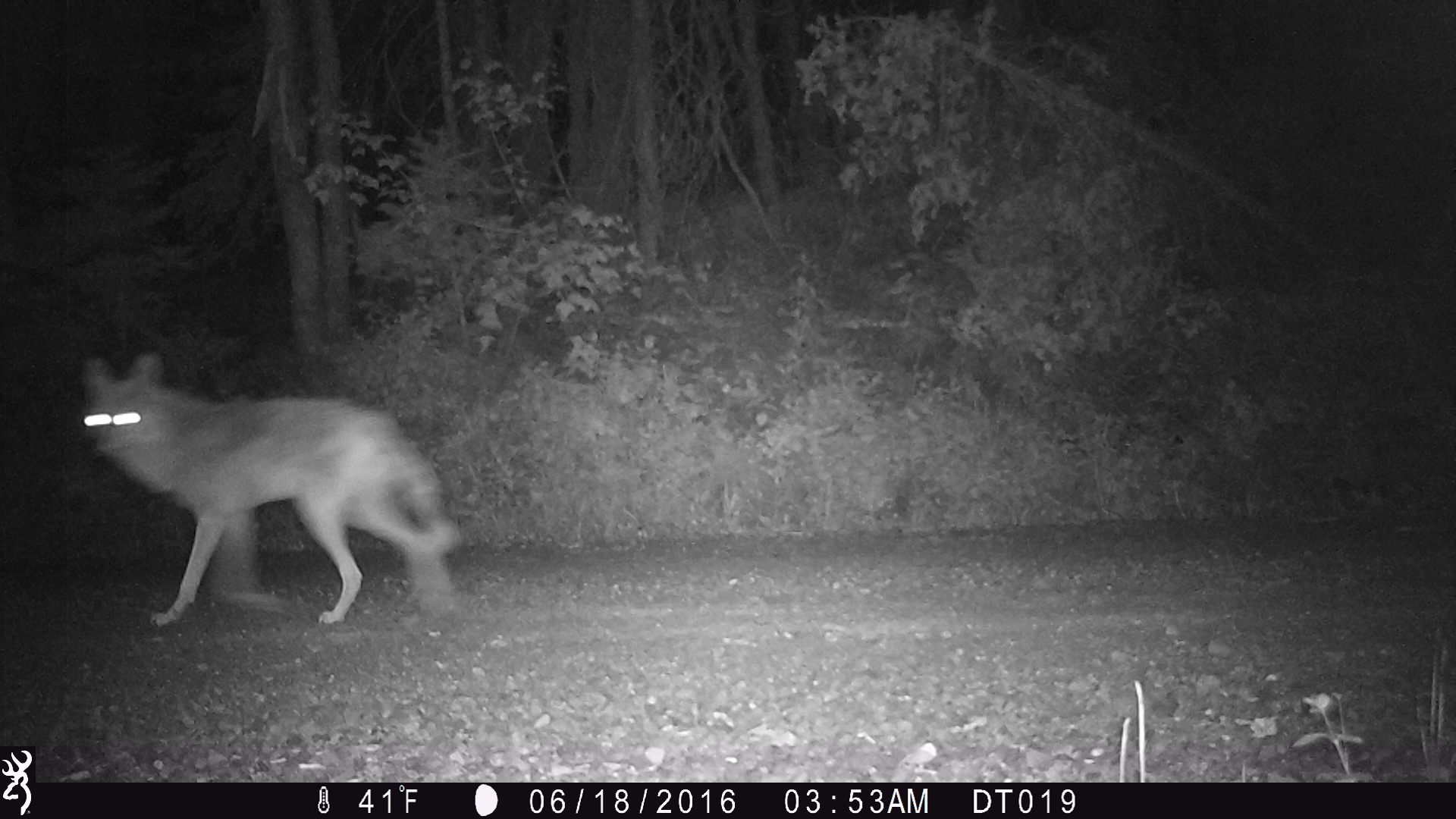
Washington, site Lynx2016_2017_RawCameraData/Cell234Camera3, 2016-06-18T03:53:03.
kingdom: Animalia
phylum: Chordata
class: Mammalia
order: Carnivora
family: Canidae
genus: Canis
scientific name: Canis latrans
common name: coyote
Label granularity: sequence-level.